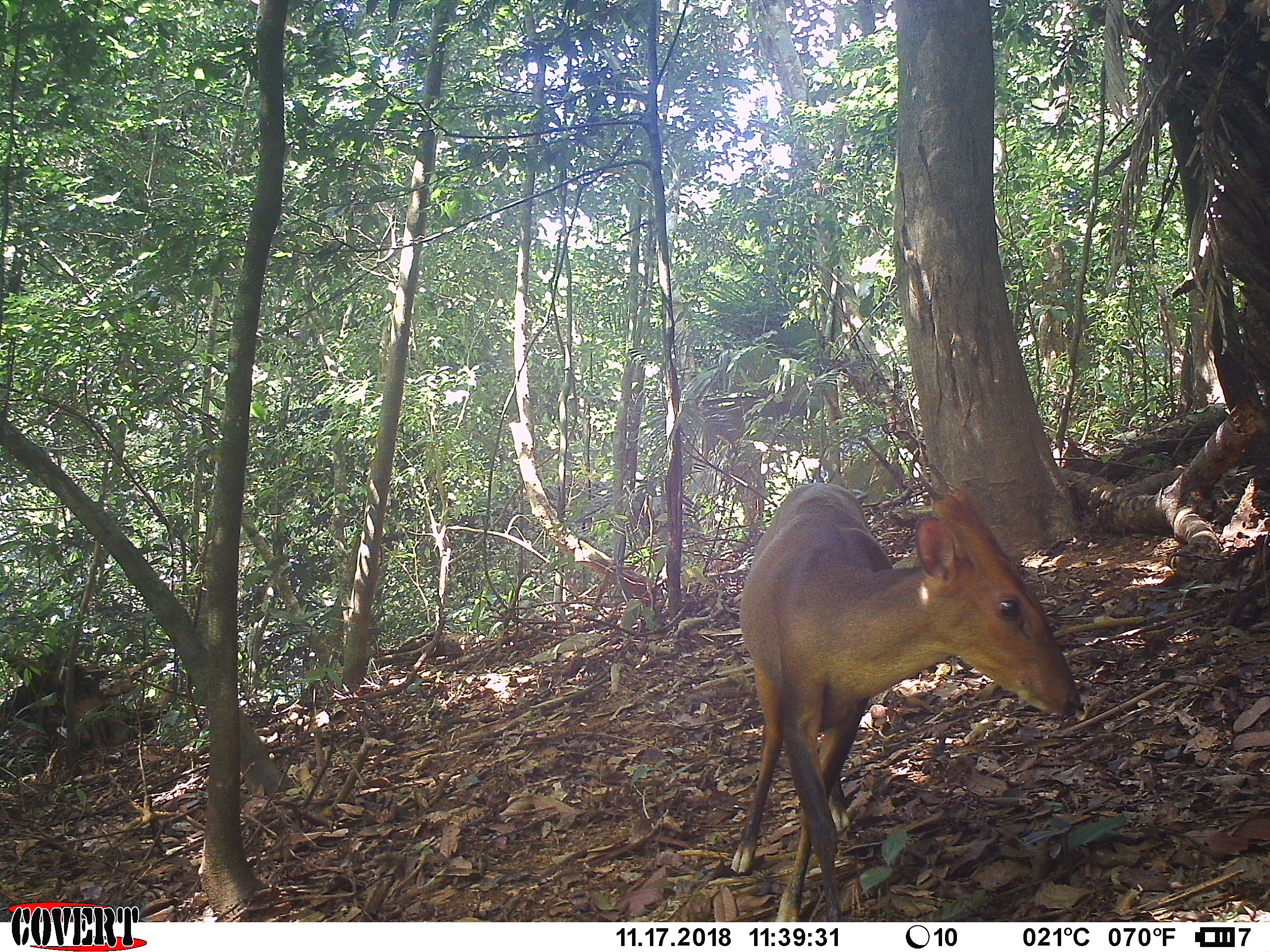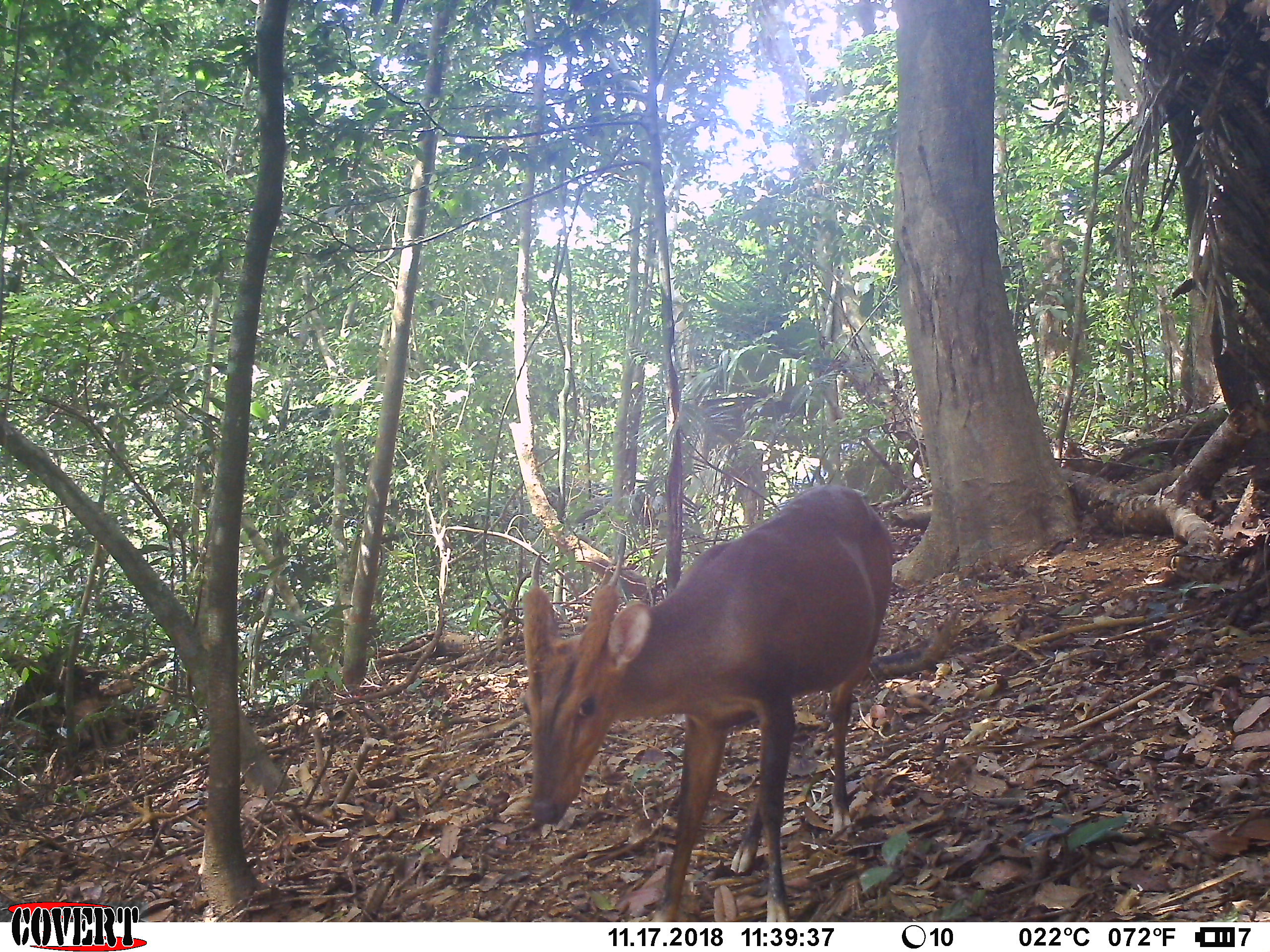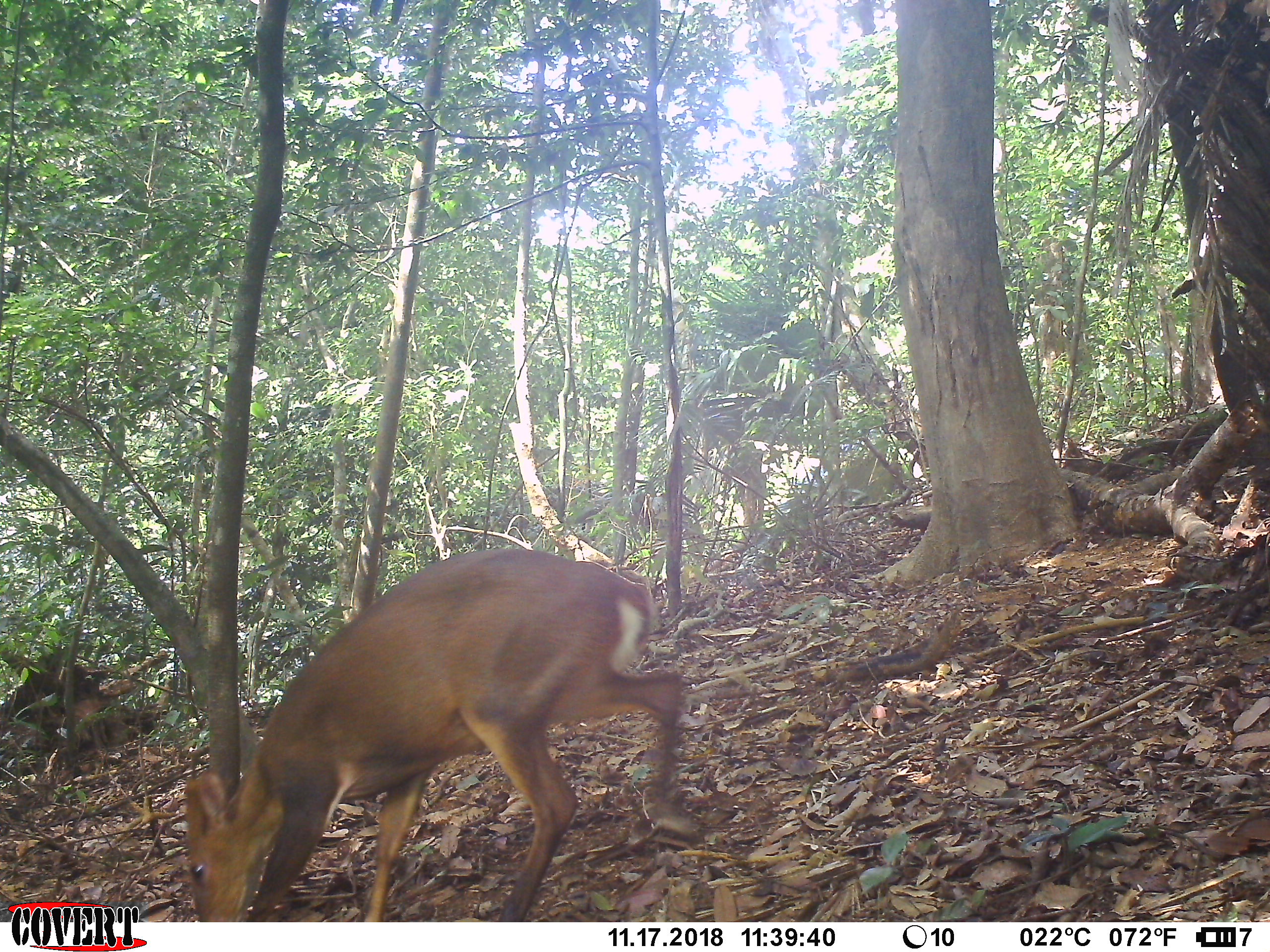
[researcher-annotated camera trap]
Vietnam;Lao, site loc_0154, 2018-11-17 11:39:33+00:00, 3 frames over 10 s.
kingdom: Animalia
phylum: Chordata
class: Mammalia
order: Artiodactyla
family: Cervidae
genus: Muntiacus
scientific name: Muntiacus vuquangensis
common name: large-antlered muntjac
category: large antlered muntjac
Large antlered muntjac (large-antlered muntjac) (Muntiacus vuquangensis). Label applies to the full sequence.